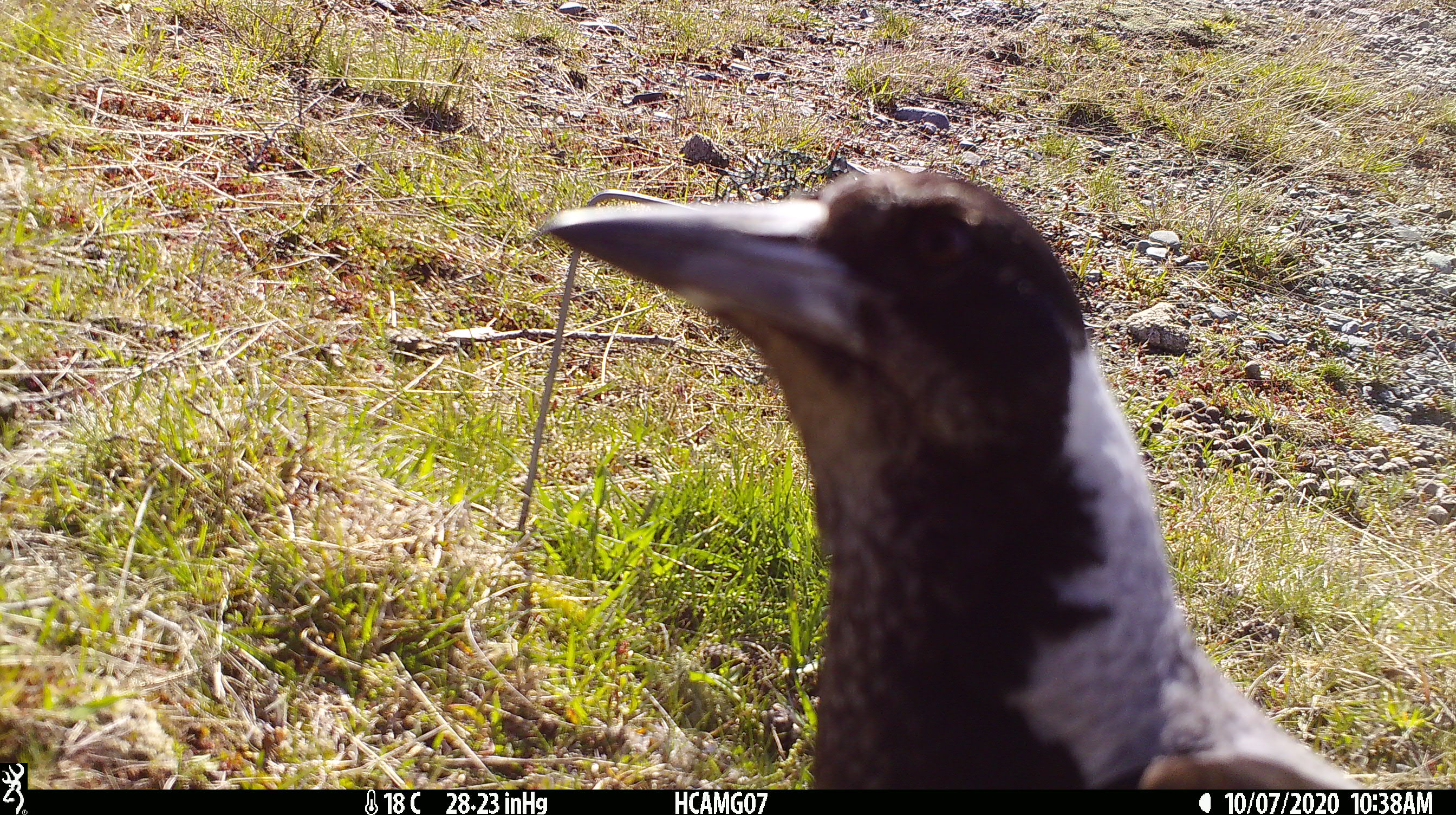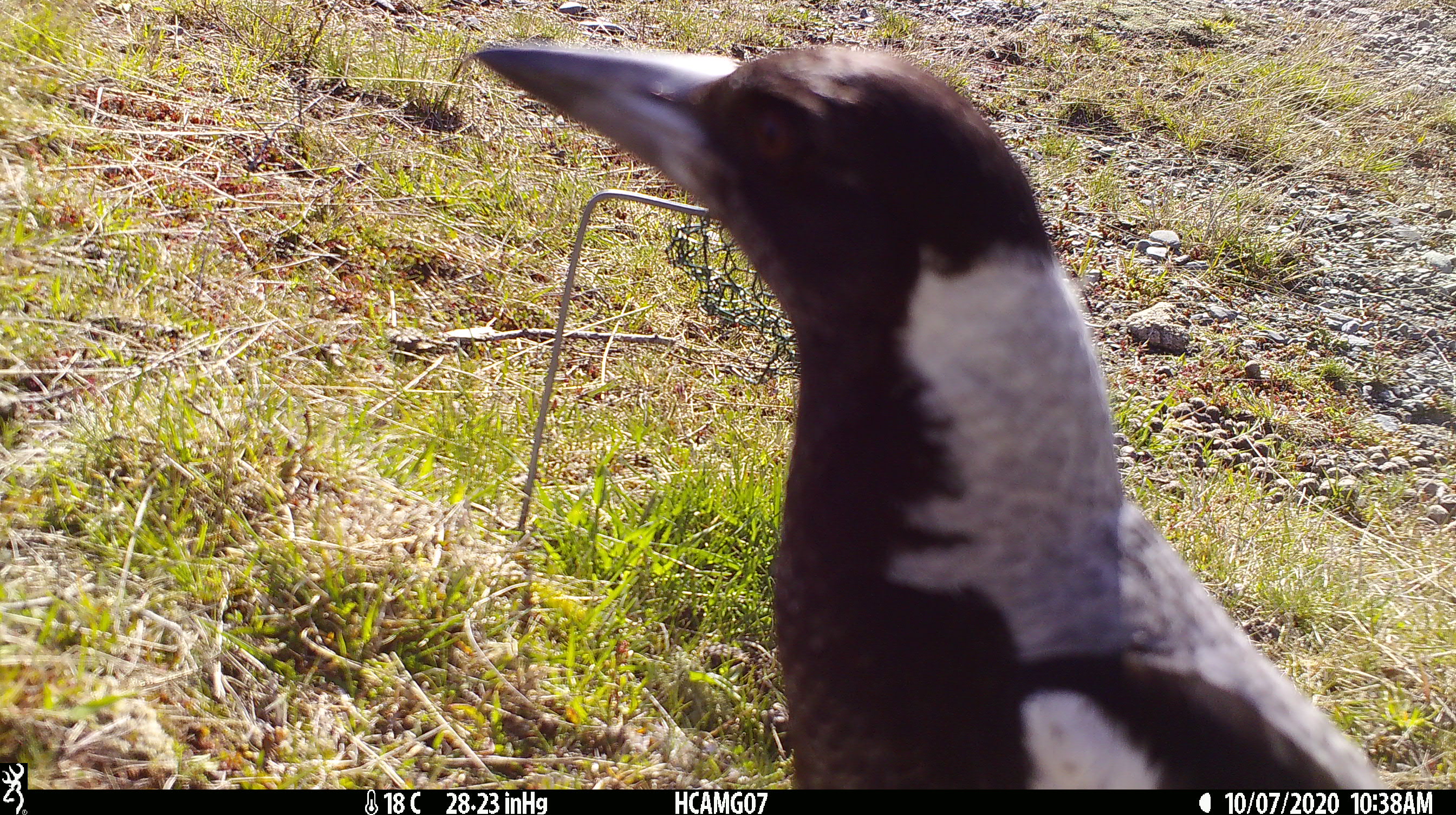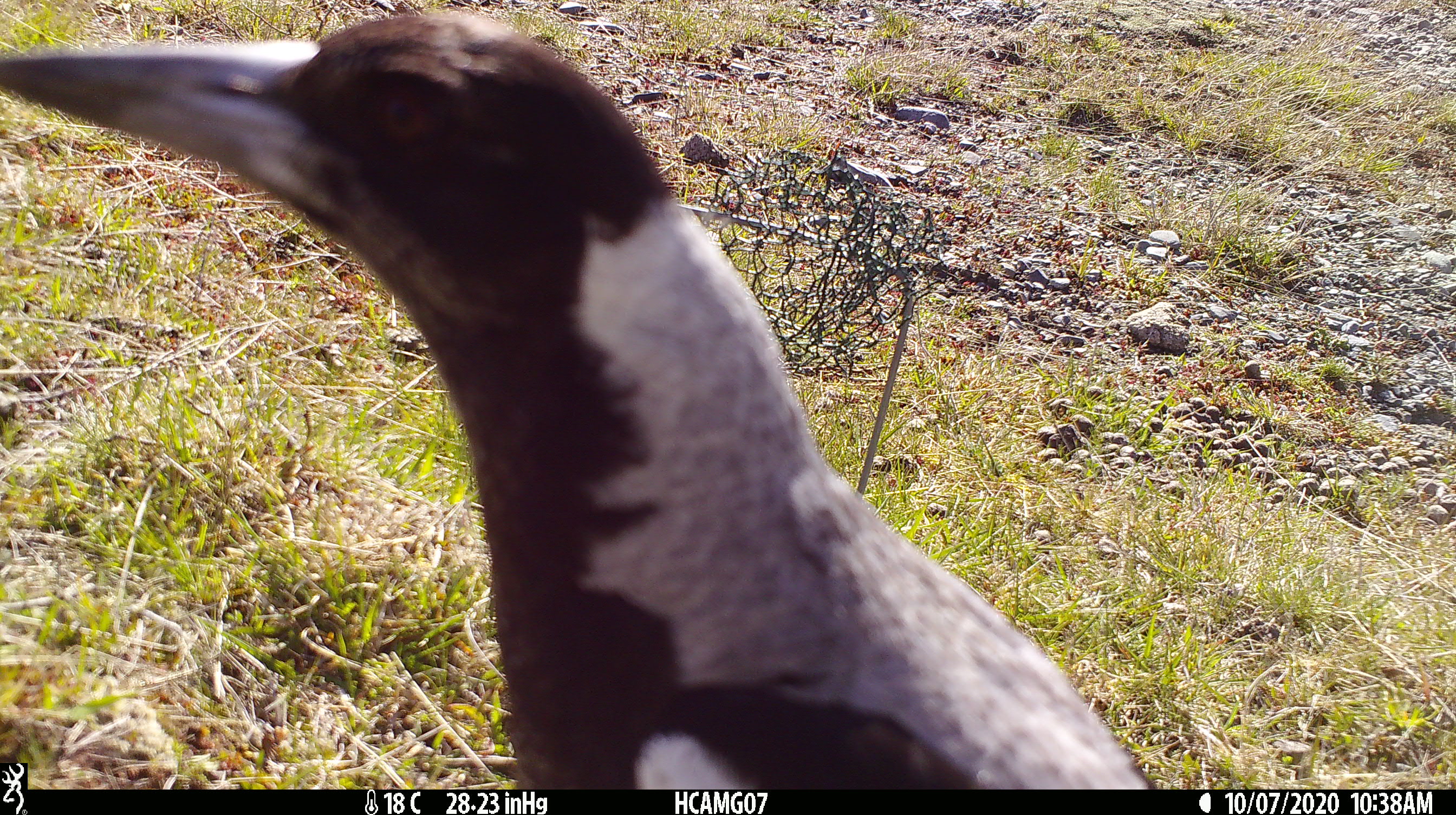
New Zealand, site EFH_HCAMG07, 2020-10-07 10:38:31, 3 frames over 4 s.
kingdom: Animalia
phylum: Chordata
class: Aves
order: Passeriformes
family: Artamidae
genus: Gymnorhina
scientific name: Gymnorhina tibicen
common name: australian magpie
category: magpie